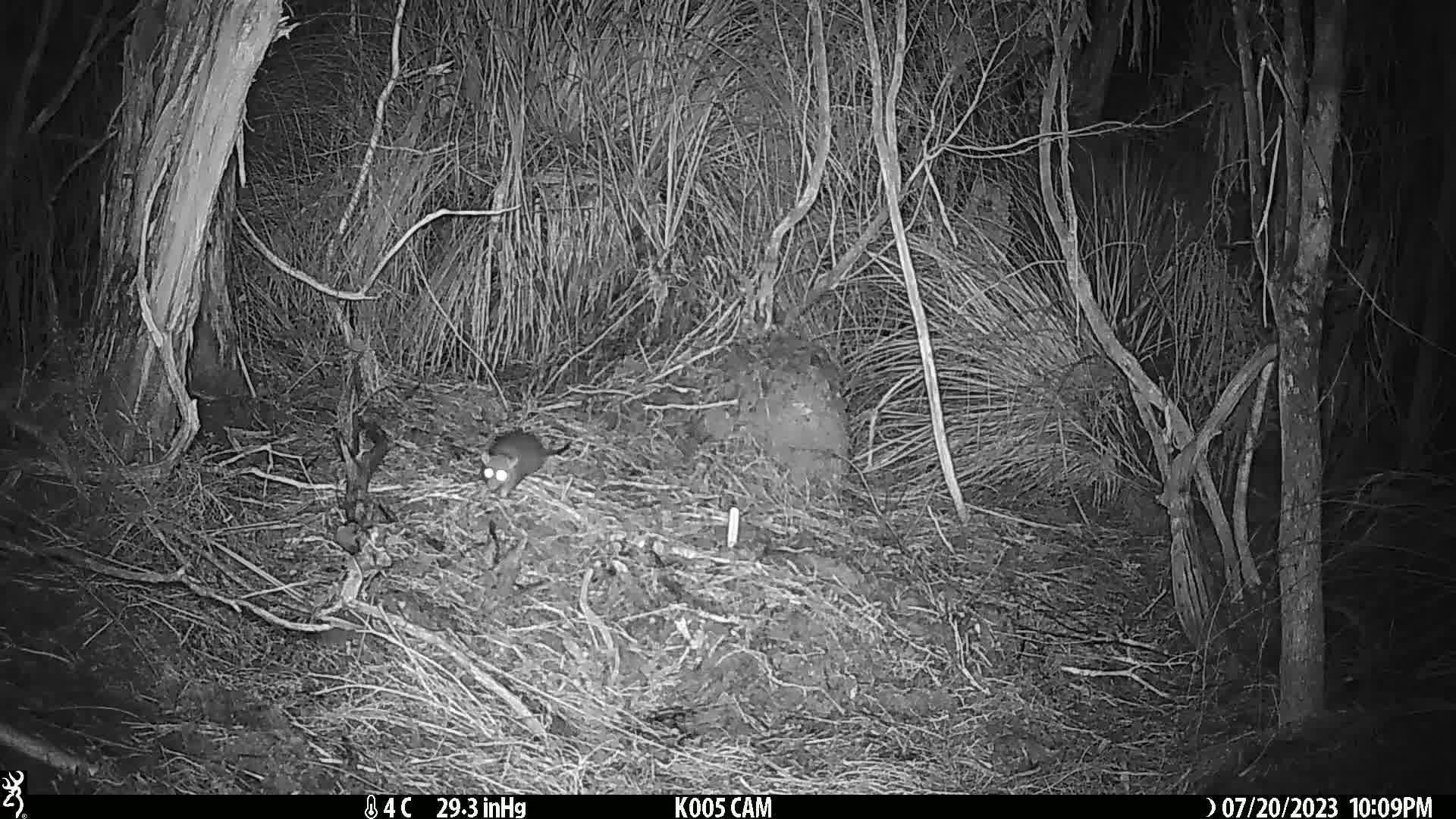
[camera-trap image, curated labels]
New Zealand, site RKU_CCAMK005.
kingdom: Animalia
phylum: Chordata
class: Mammalia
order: Rodentia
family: Muridae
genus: Rattus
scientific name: Rattus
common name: rat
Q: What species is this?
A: Rat (Rattus).